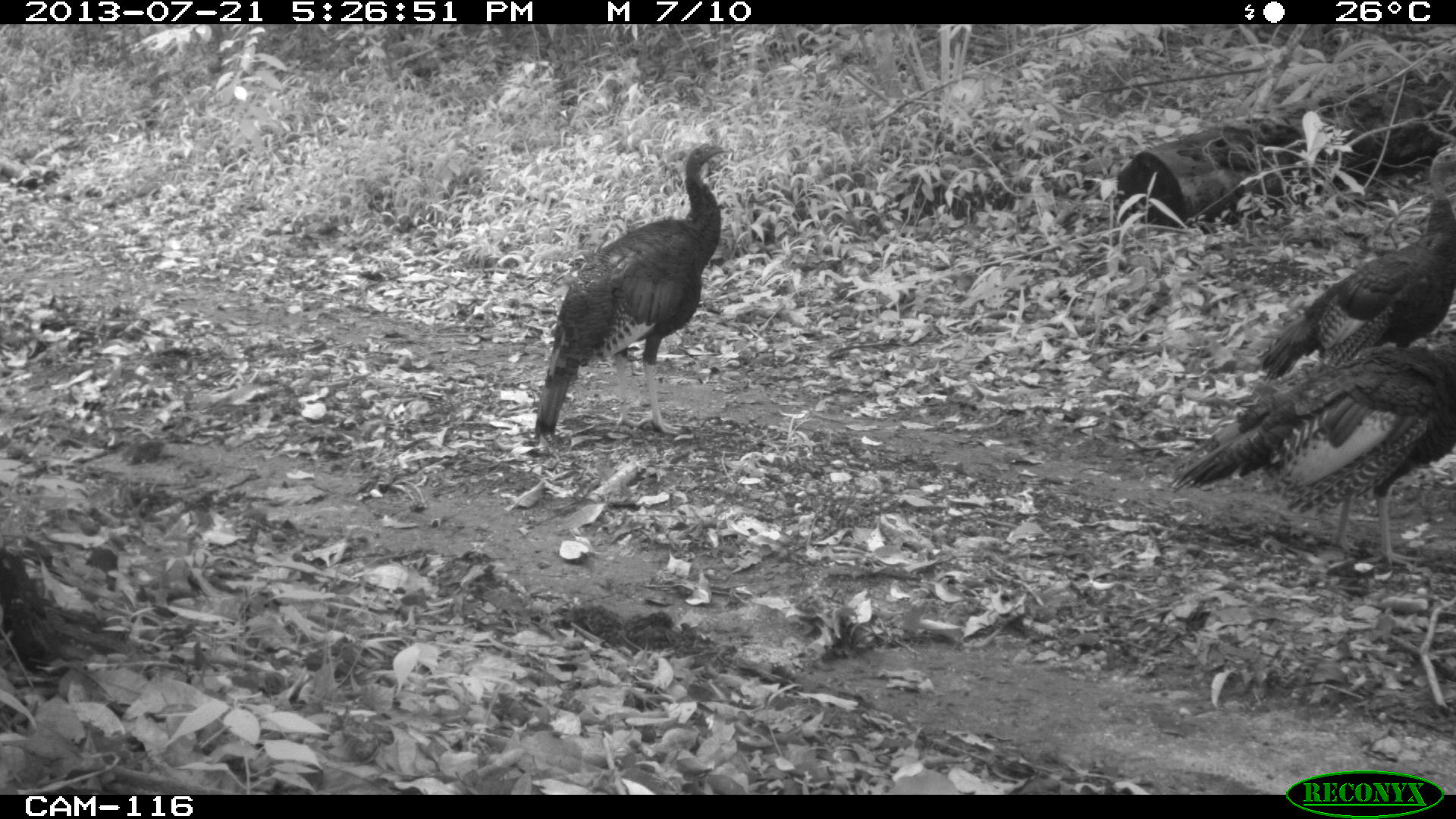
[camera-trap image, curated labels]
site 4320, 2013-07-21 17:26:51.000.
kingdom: Animalia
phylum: Chordata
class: Aves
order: Galliformes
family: Phasianidae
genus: Meleagris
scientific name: Meleagris ocellata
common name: ocellated turkey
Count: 3.